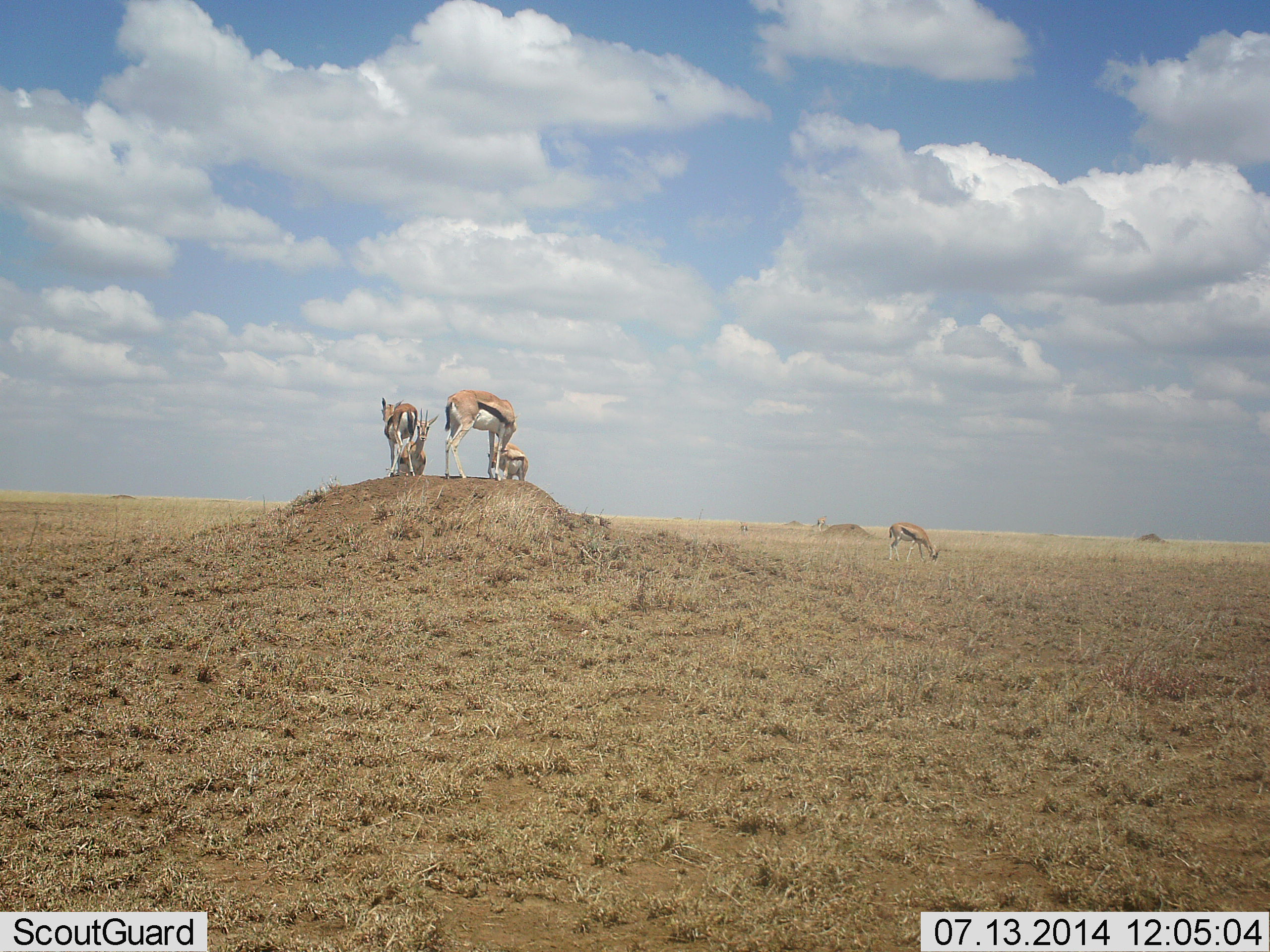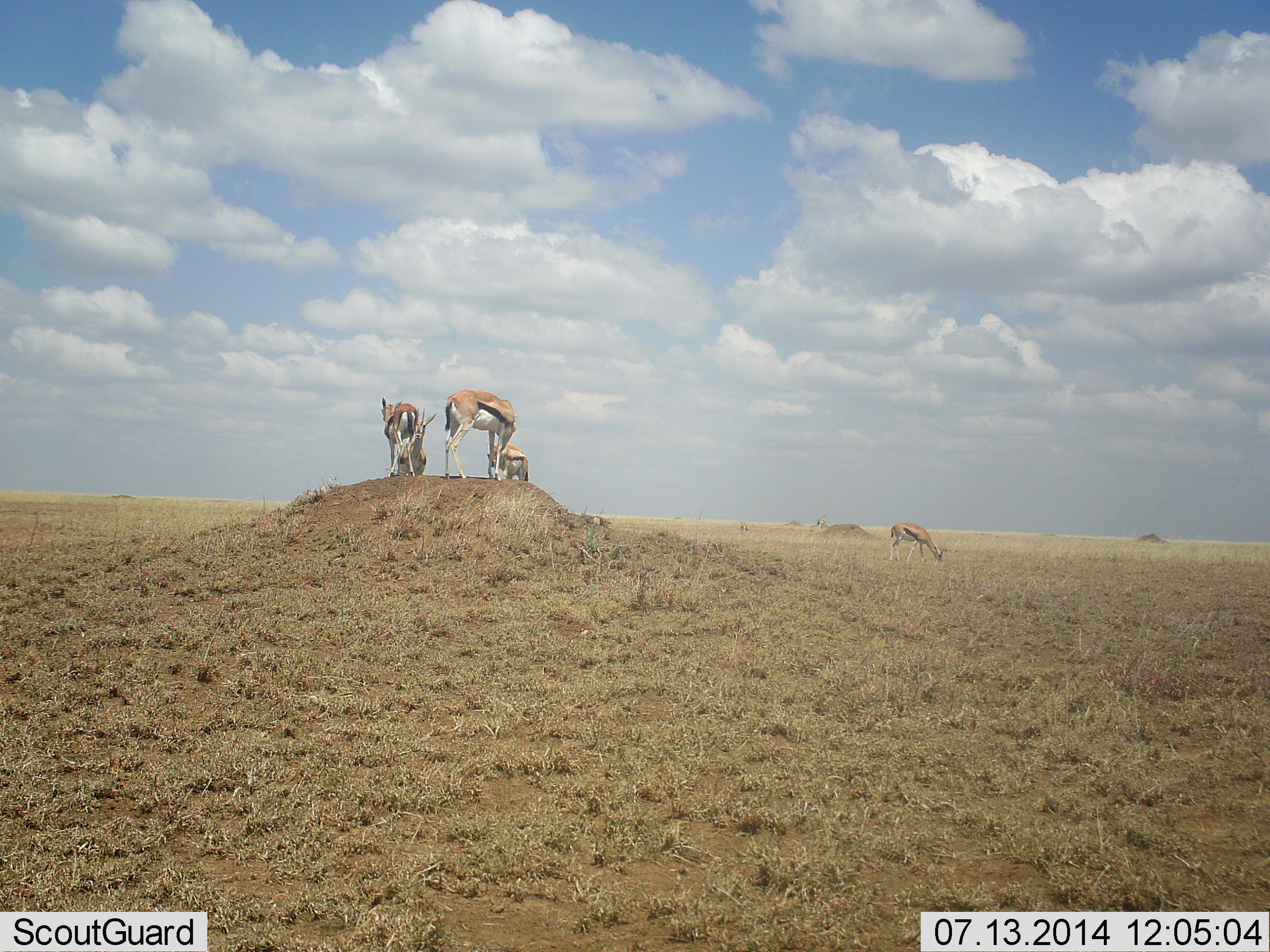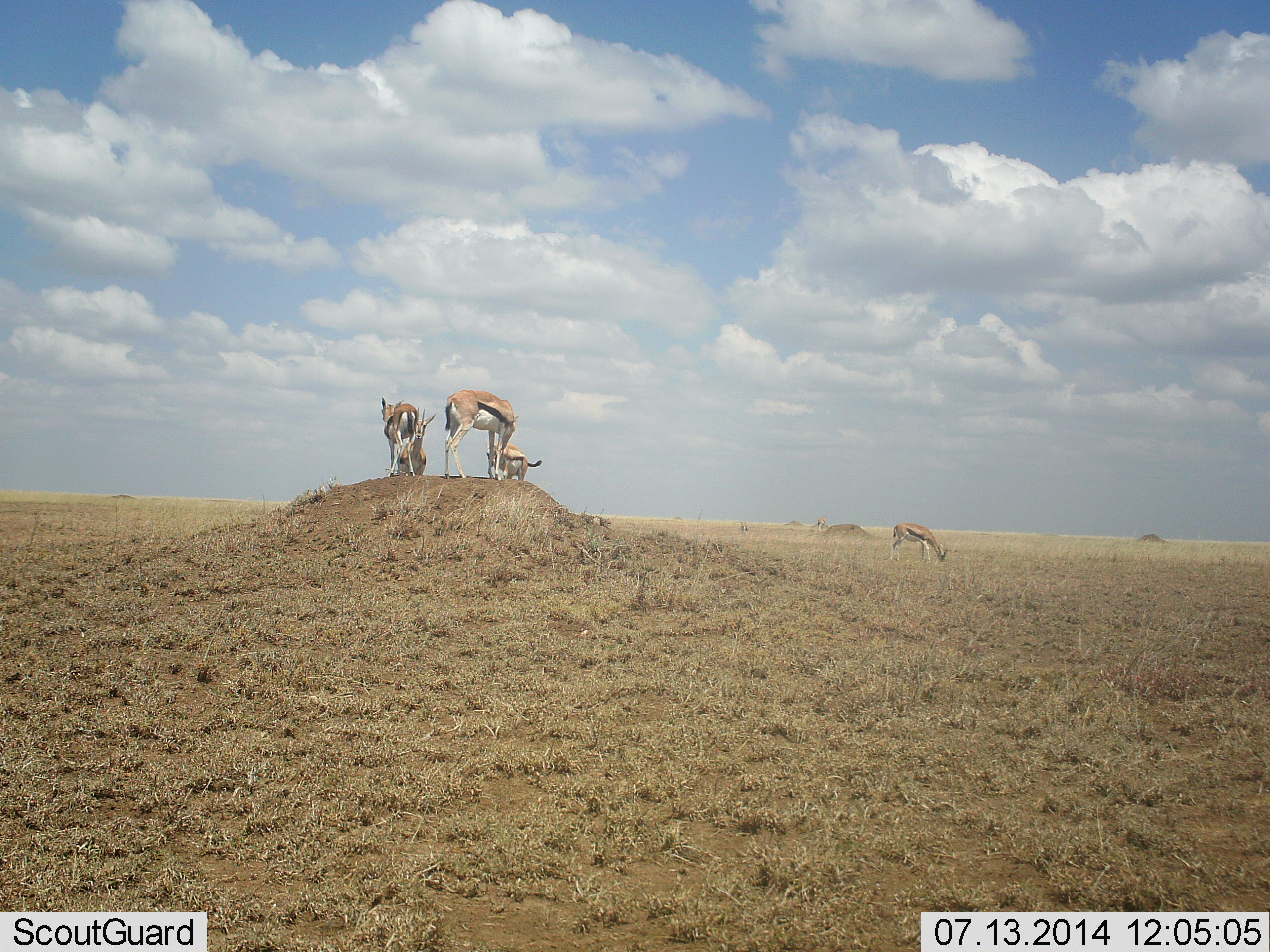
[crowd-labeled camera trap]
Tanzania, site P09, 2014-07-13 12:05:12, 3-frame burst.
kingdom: Animalia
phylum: Chordata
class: Mammalia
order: Artiodactyla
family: Bovidae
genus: Eudorcas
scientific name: Eudorcas thomsonii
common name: thomson's gazelle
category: gazellethomsons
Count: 5.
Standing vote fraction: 80%.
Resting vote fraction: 10%.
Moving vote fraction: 0%.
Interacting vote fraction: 10%.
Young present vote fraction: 0%.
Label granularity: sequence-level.